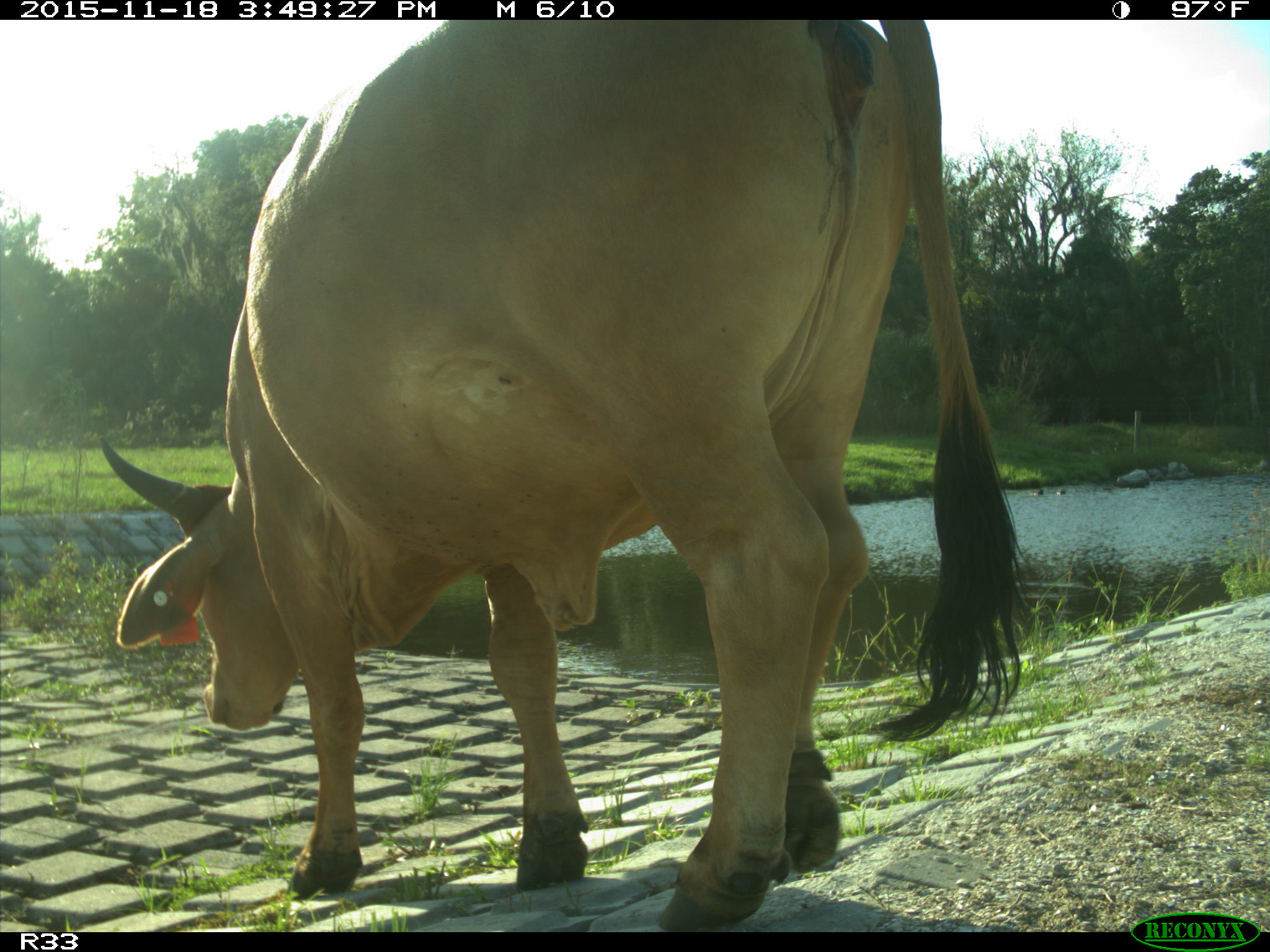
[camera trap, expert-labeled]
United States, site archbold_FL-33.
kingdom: Animalia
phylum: Chordata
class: Mammalia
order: Artiodactyla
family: Bovidae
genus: Bos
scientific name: Bos taurus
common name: domestic cow